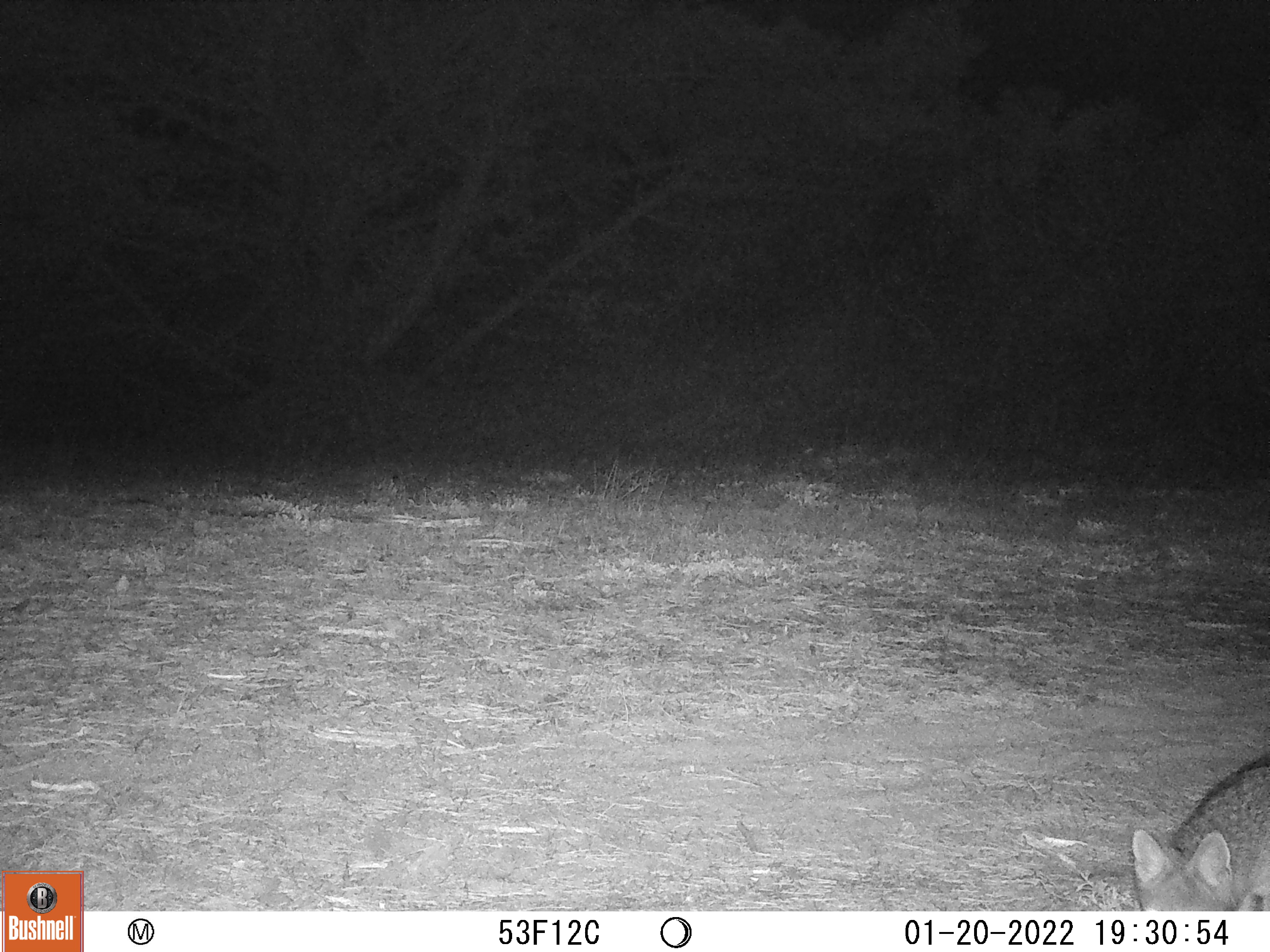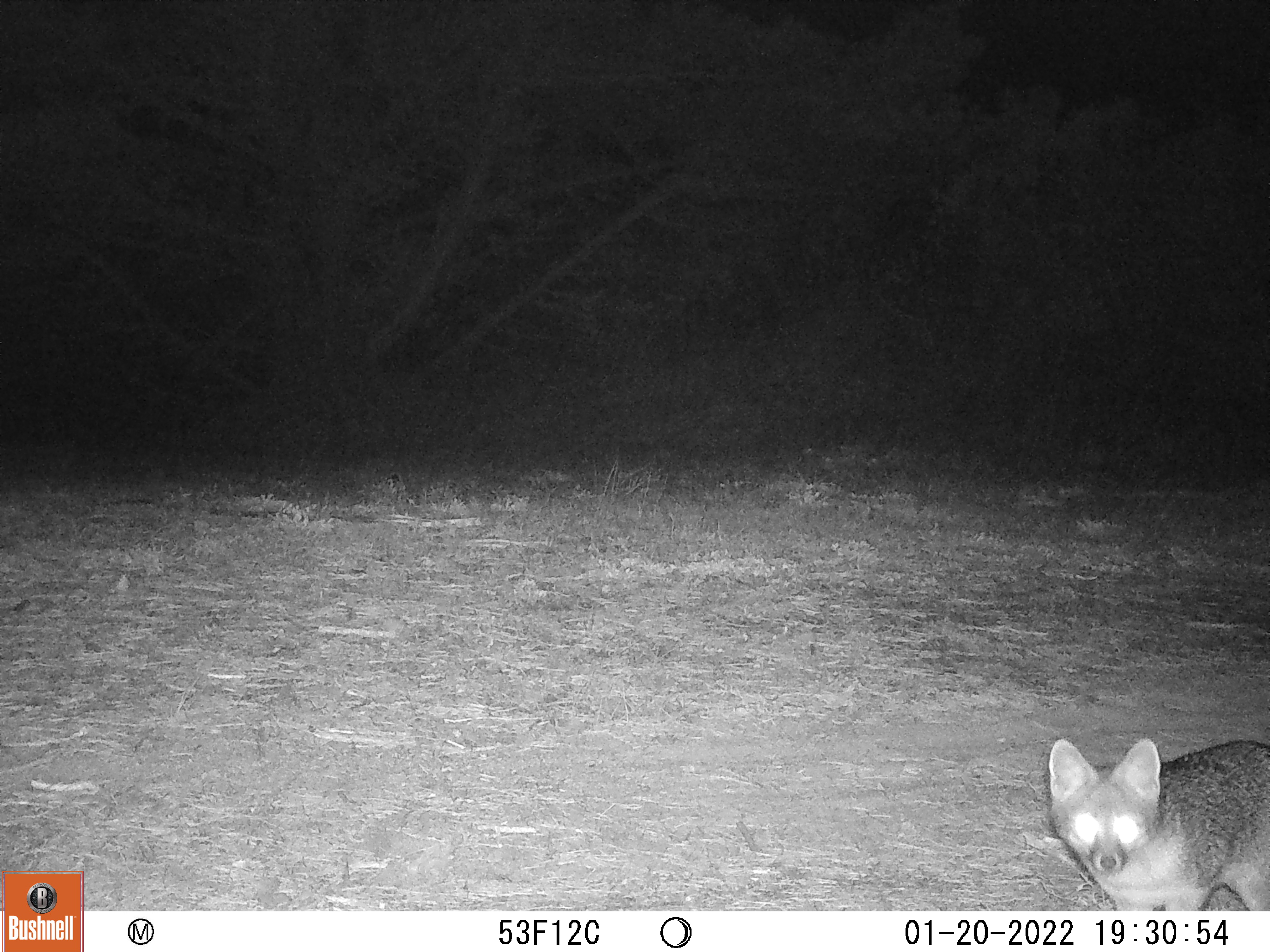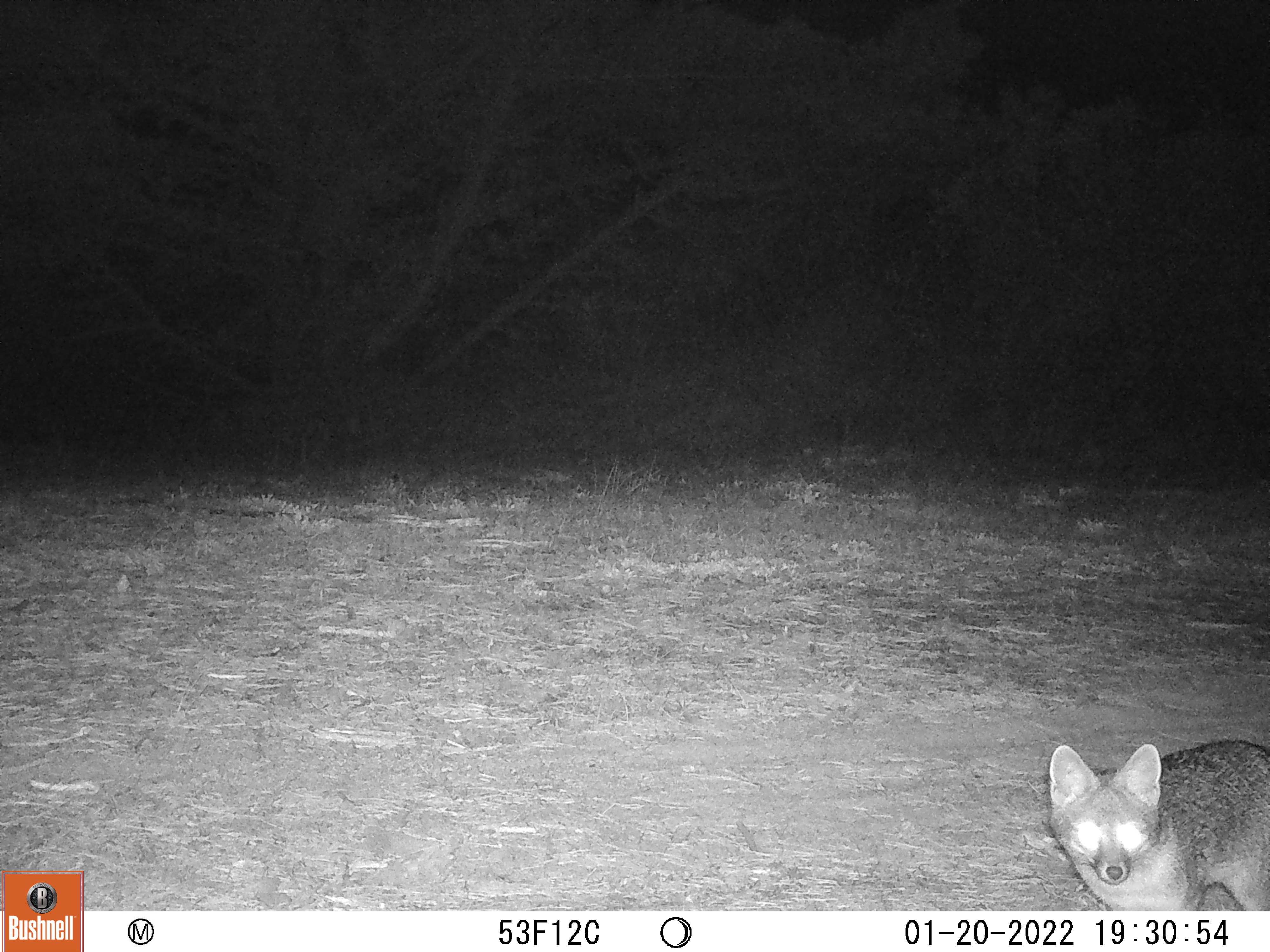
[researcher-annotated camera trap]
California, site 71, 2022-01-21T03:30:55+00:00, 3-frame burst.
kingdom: Animalia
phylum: Chordata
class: Mammalia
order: Carnivora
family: Canidae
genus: Urocyon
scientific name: Urocyon cinereoargenteus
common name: gray fox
Gray fox (Urocyon cinereoargenteus).